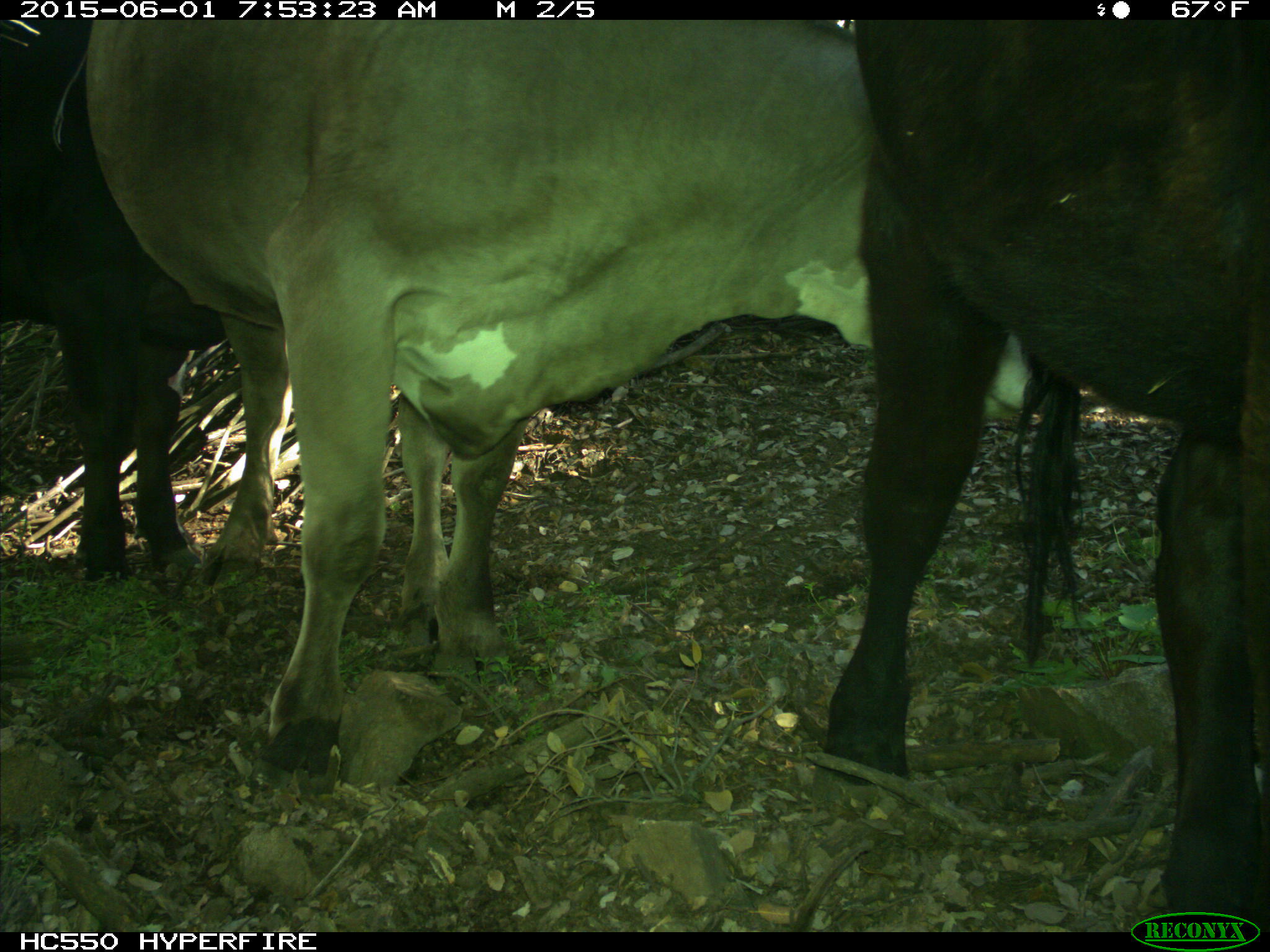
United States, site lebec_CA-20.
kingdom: Animalia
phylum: Chordata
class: Mammalia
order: Artiodactyla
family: Bovidae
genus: Bos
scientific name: Bos taurus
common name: domestic cow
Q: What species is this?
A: Bos taurus (domestic cow).